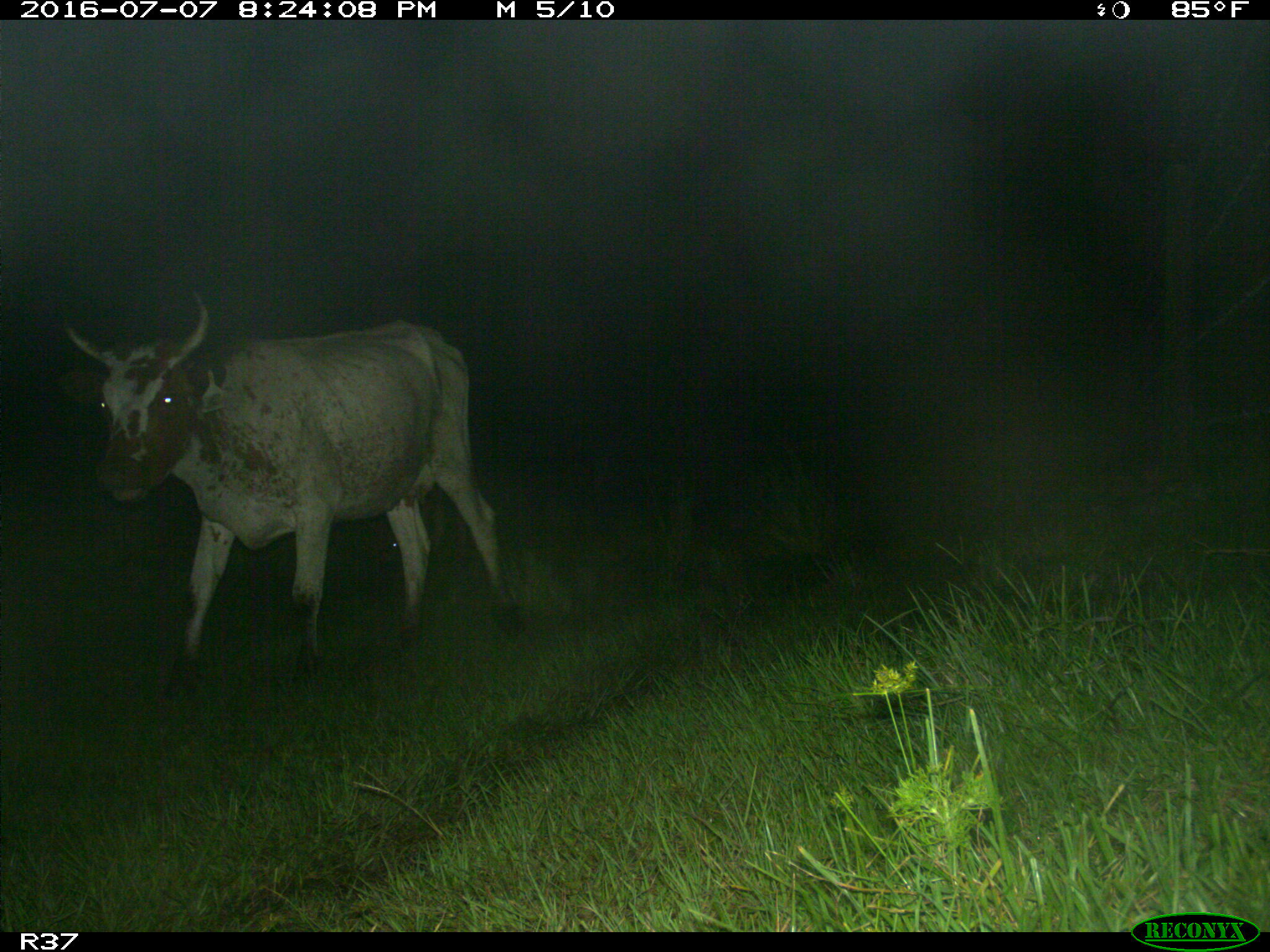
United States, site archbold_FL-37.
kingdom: Animalia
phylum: Chordata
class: Mammalia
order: Artiodactyla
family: Bovidae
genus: Bos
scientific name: Bos taurus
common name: domestic cow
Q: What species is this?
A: Bos taurus (domestic cow).